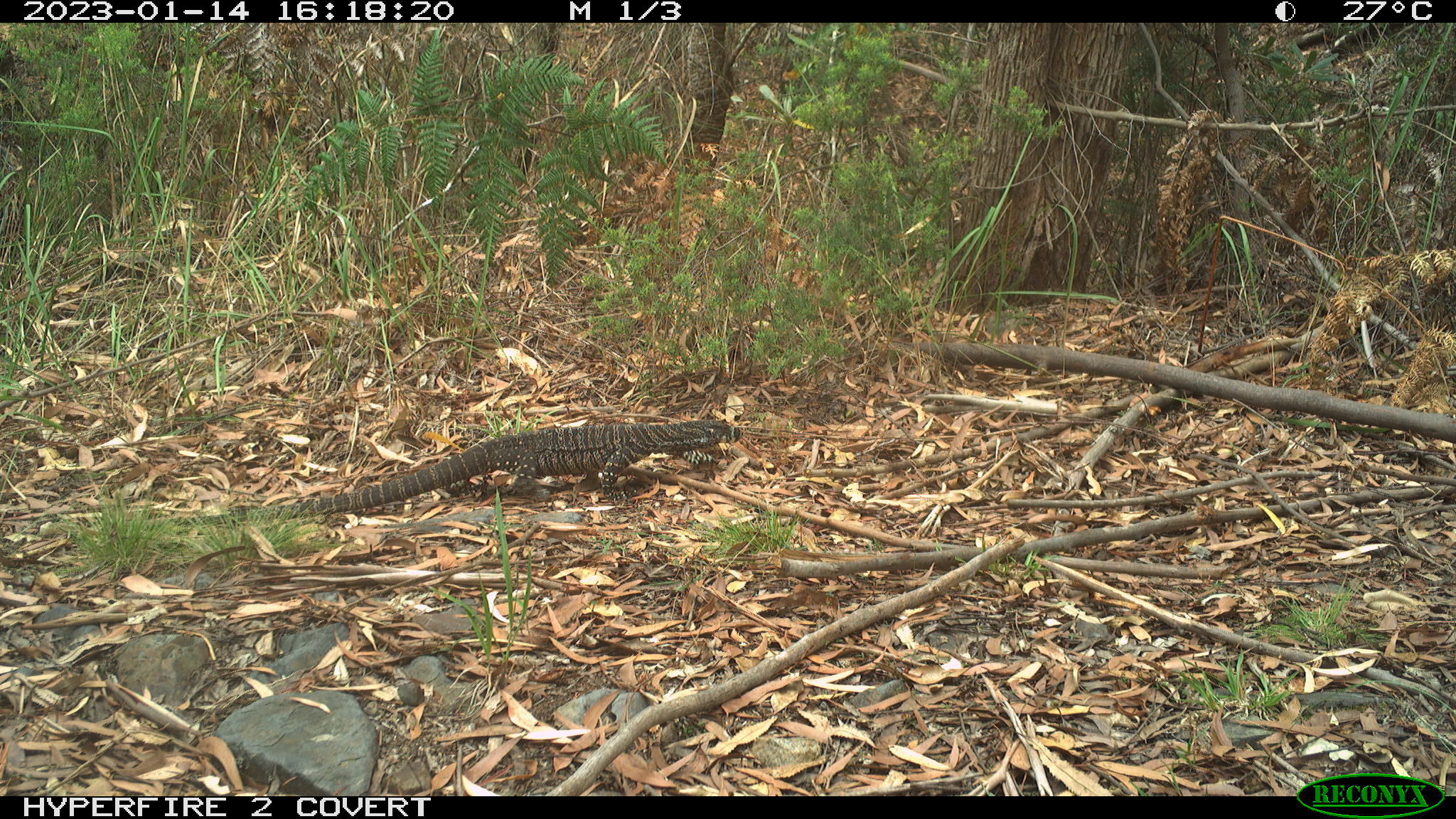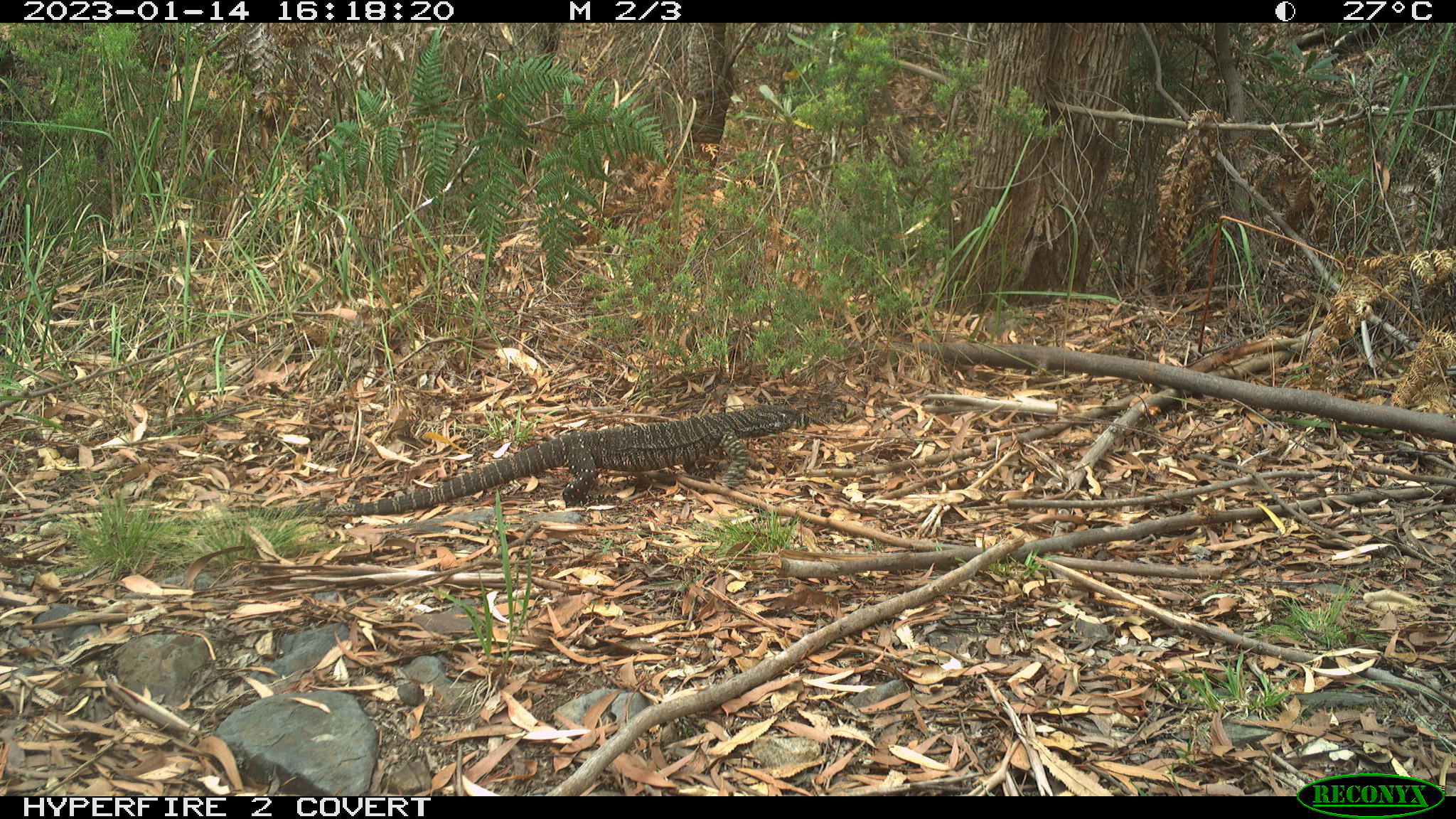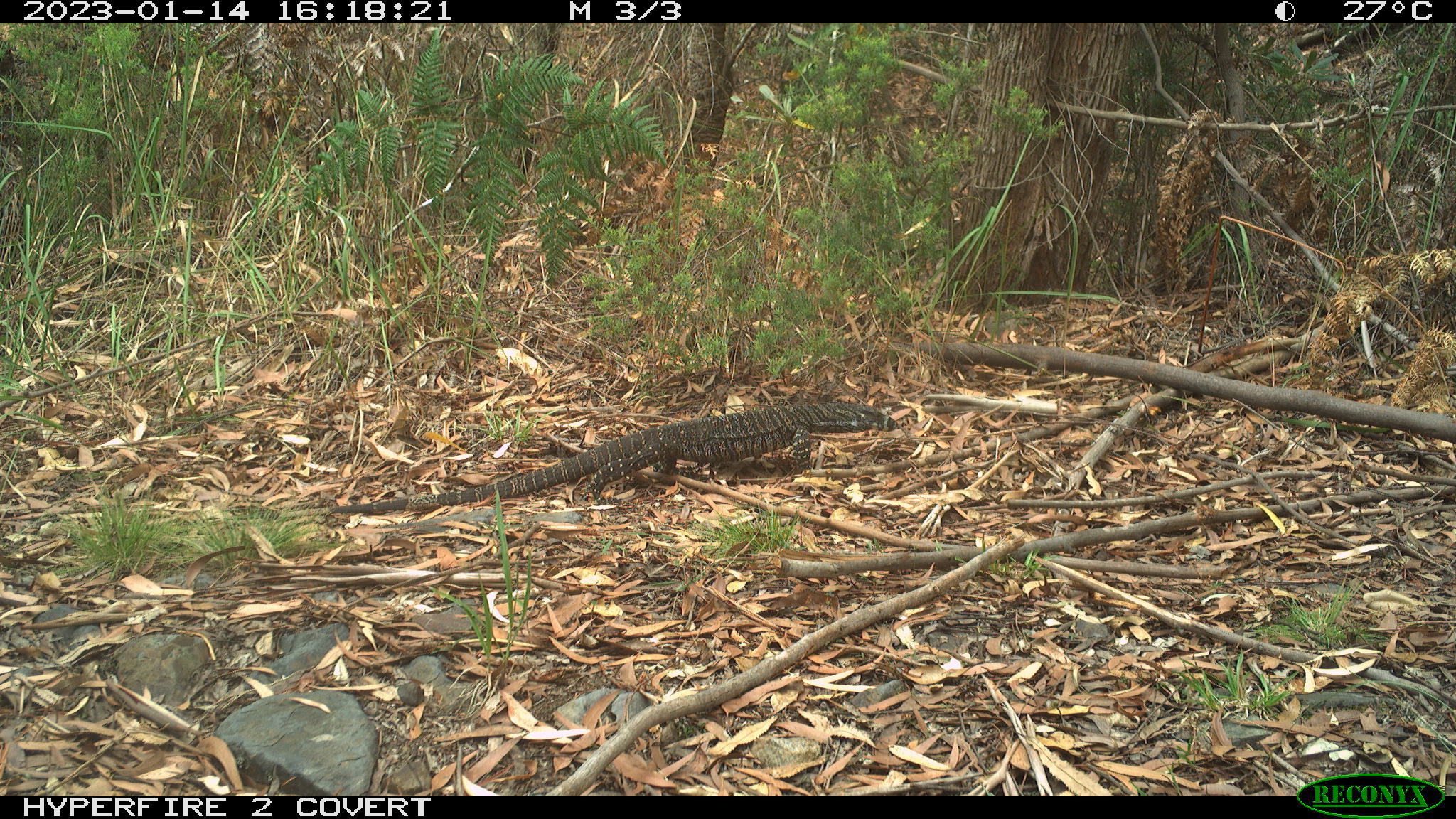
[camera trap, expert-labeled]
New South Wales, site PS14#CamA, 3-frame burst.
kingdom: Animalia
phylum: Chordata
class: Reptilia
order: Squamata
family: Varanidae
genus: Varanus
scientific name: Varanus varius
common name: lace monitor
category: goanna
Goanna (lace monitor) (Varanus varius).